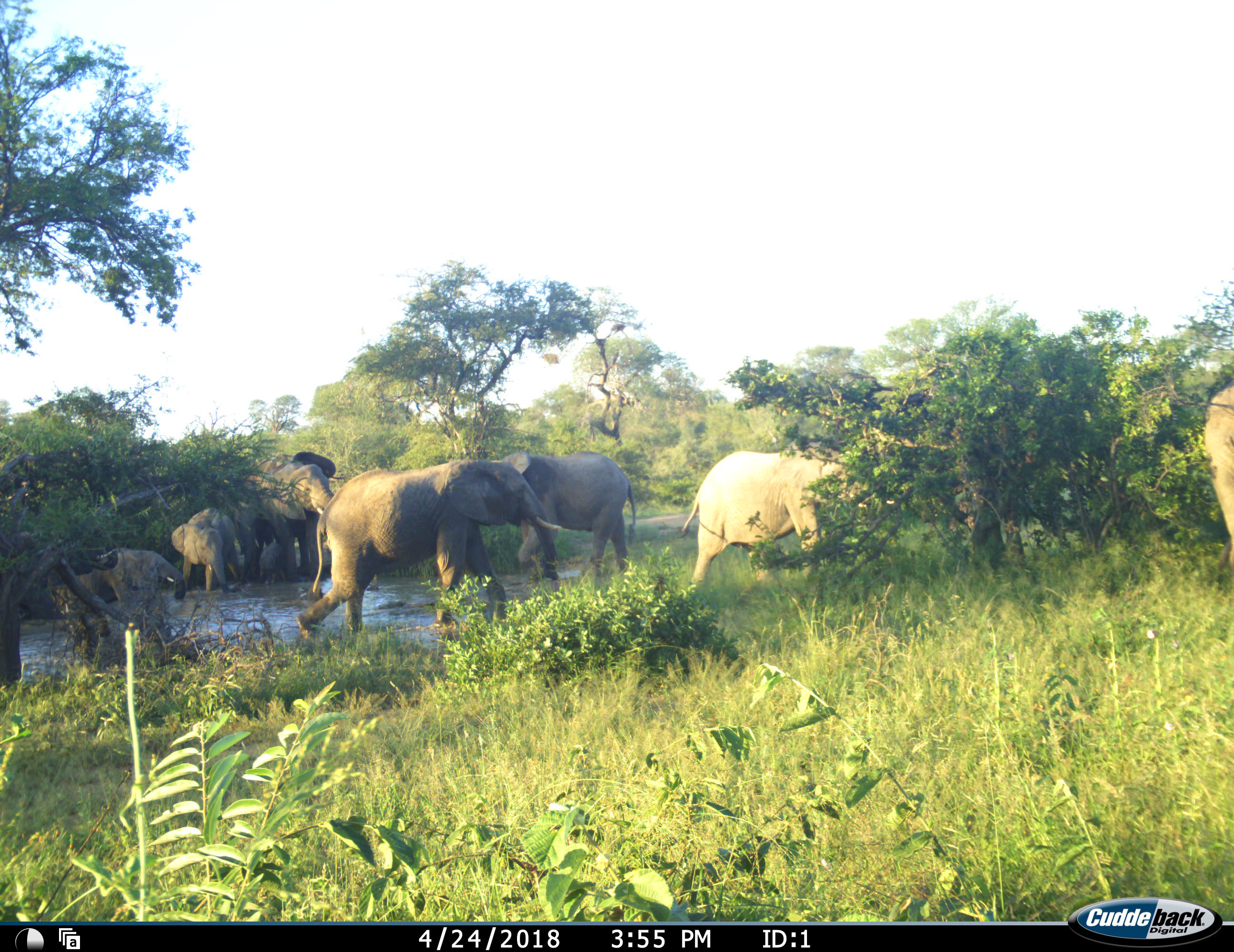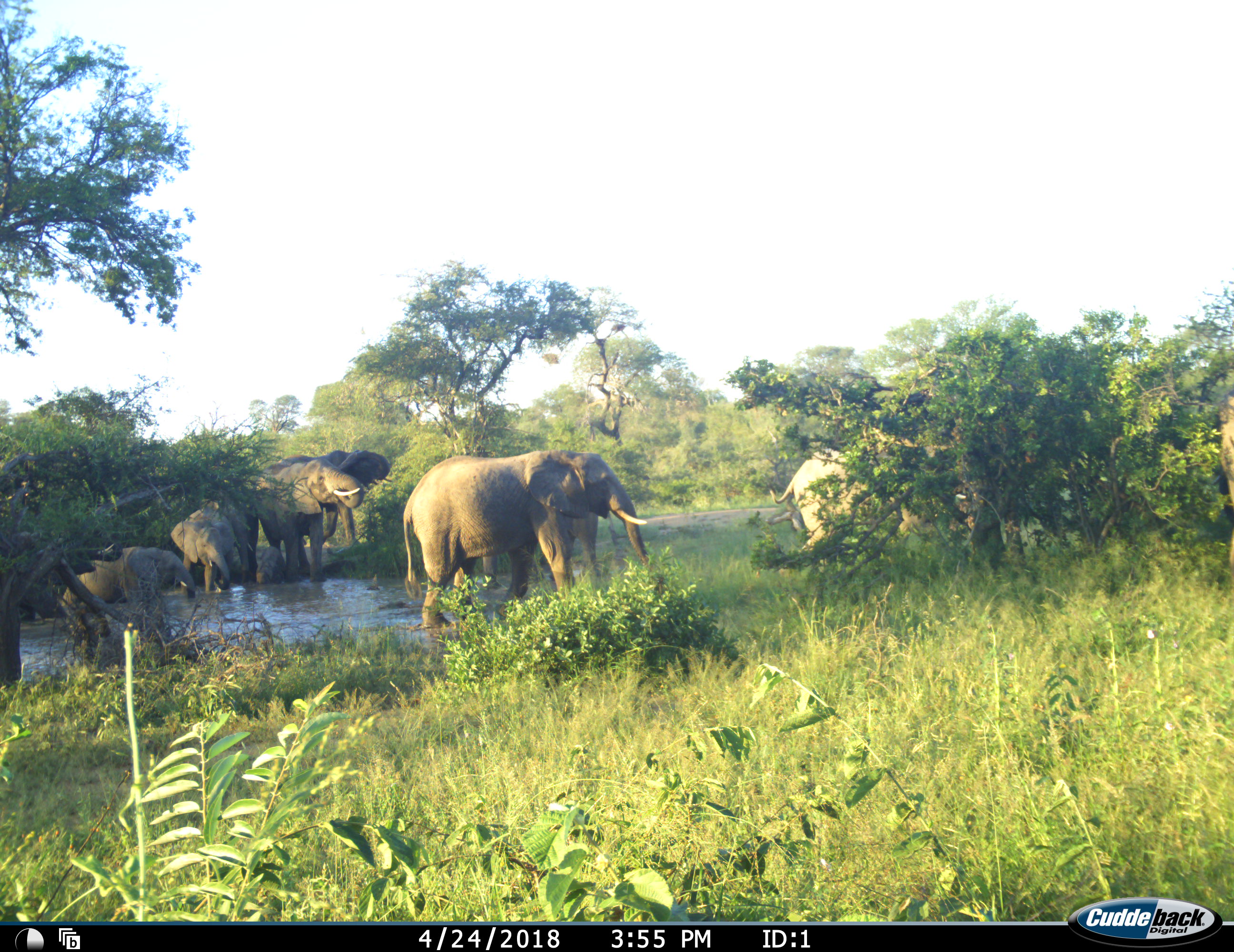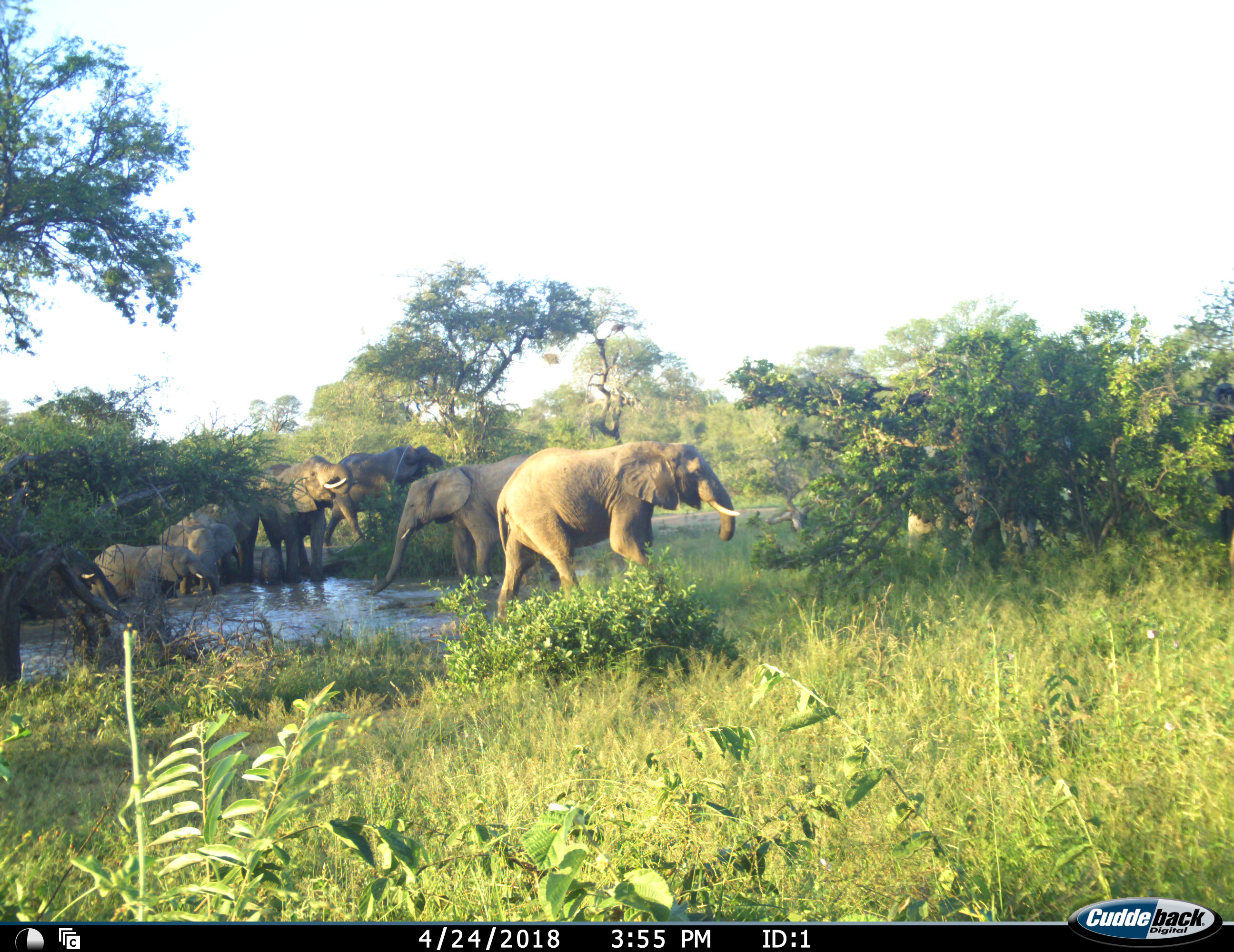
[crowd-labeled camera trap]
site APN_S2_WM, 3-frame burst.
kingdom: Animalia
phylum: Chordata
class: Mammalia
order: Proboscidea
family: Elephantidae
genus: Loxodonta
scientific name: Loxodonta africana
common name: african bush elephant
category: elephant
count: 9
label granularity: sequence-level